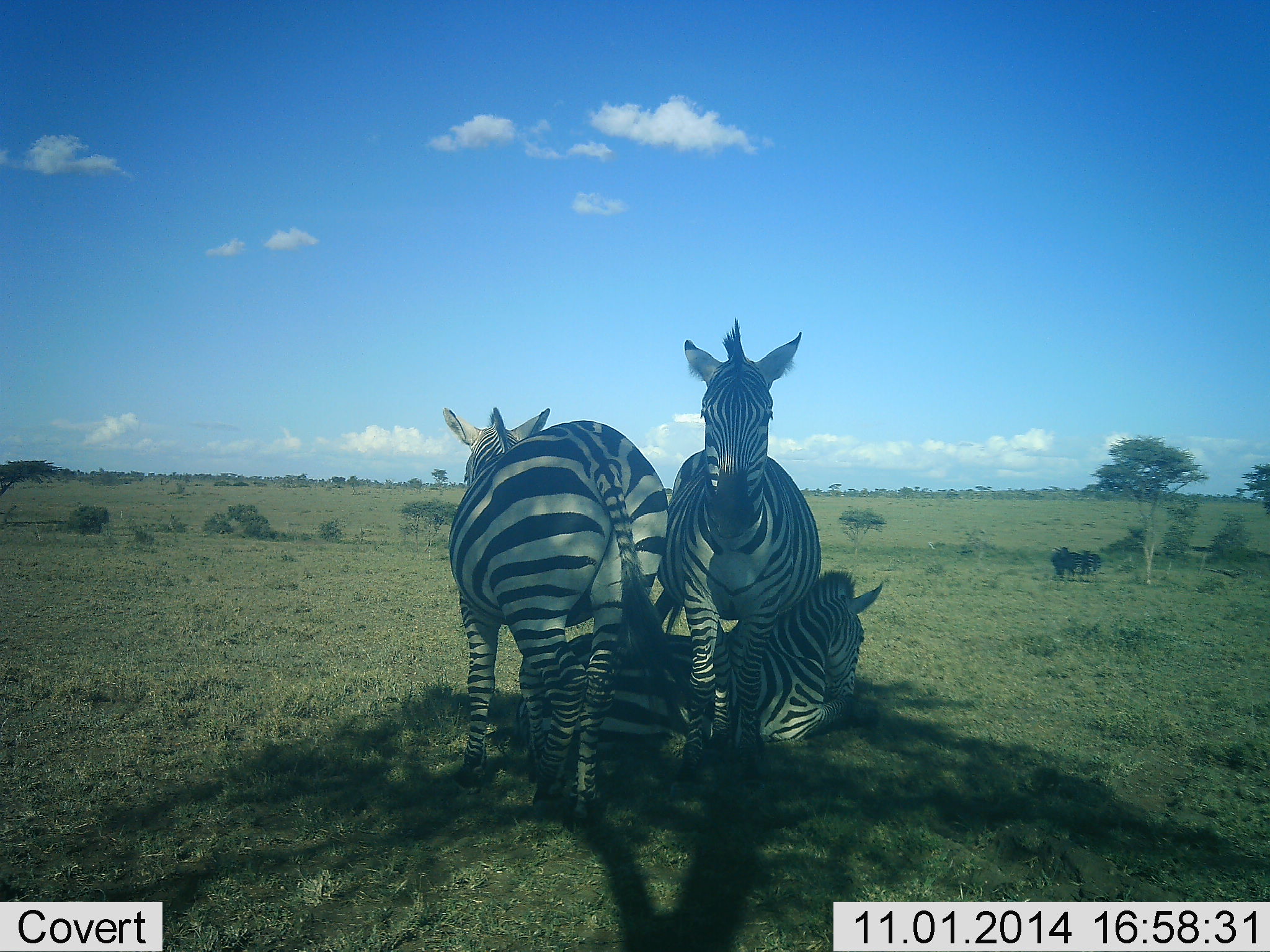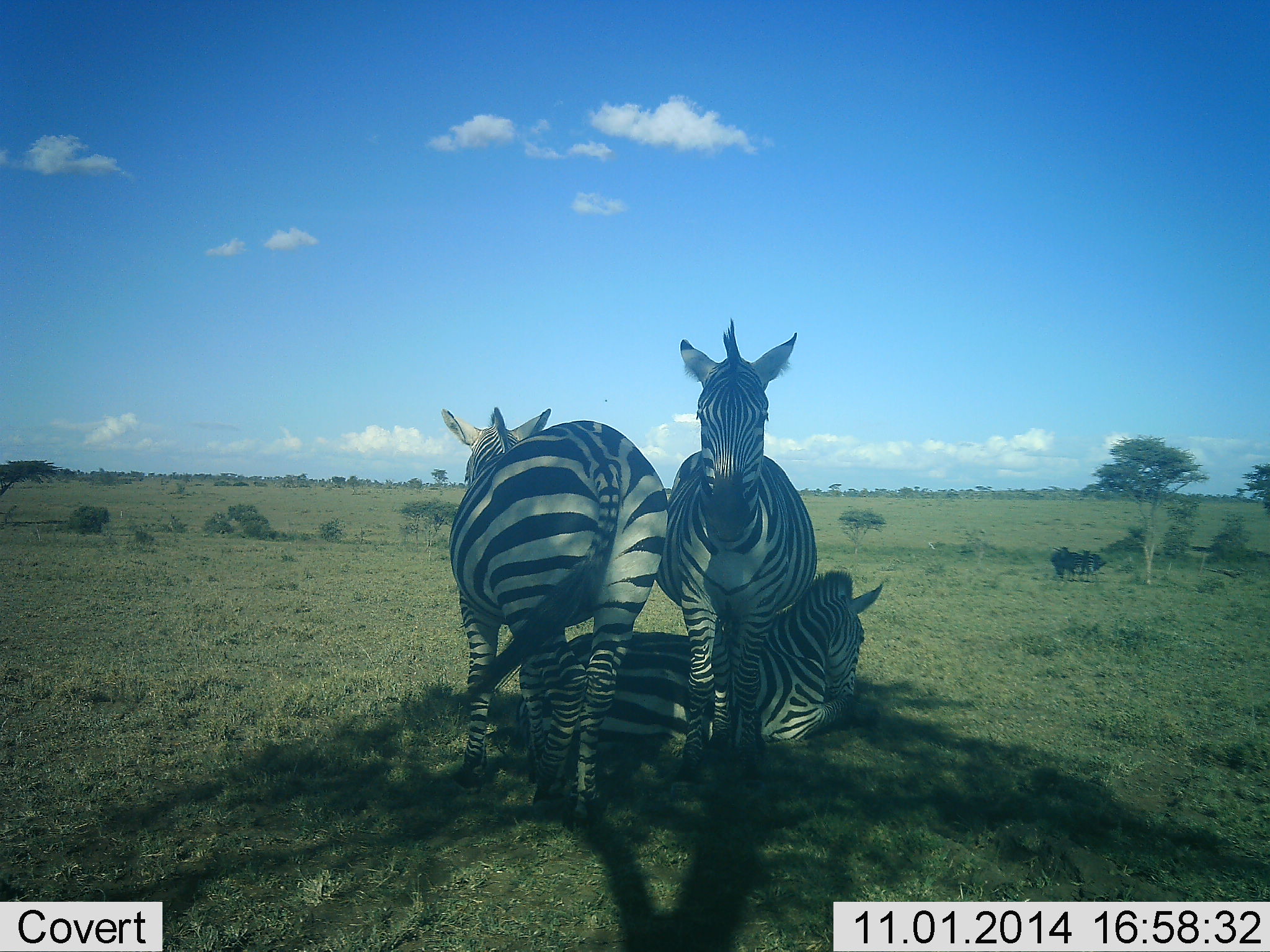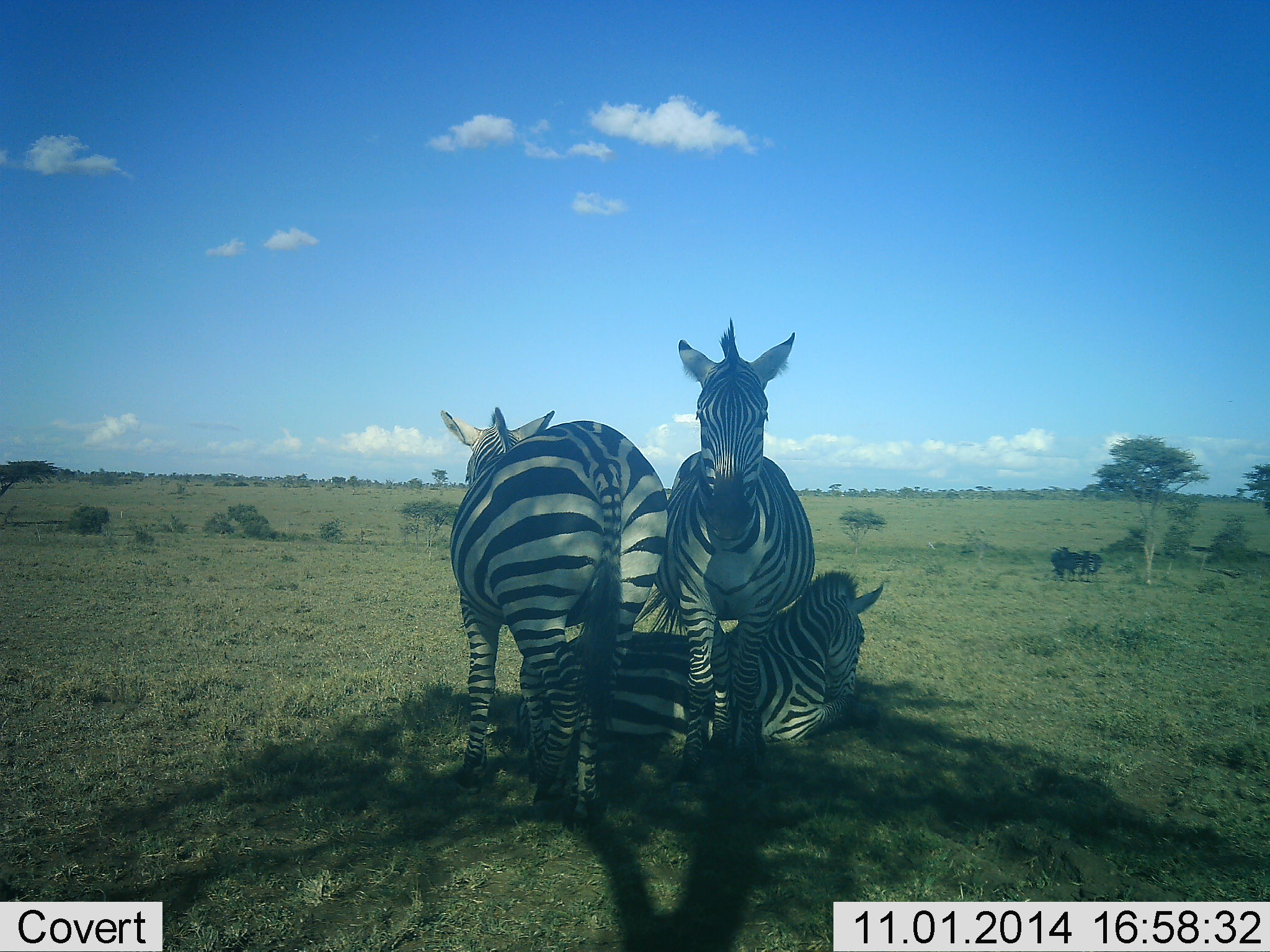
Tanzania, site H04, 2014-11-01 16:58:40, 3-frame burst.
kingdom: Animalia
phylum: Chordata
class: Mammalia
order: Perissodactyla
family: Equidae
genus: Equus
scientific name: Equus quagga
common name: plains zebra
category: zebra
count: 3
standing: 93%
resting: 93%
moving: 0%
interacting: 21%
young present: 0%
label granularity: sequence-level